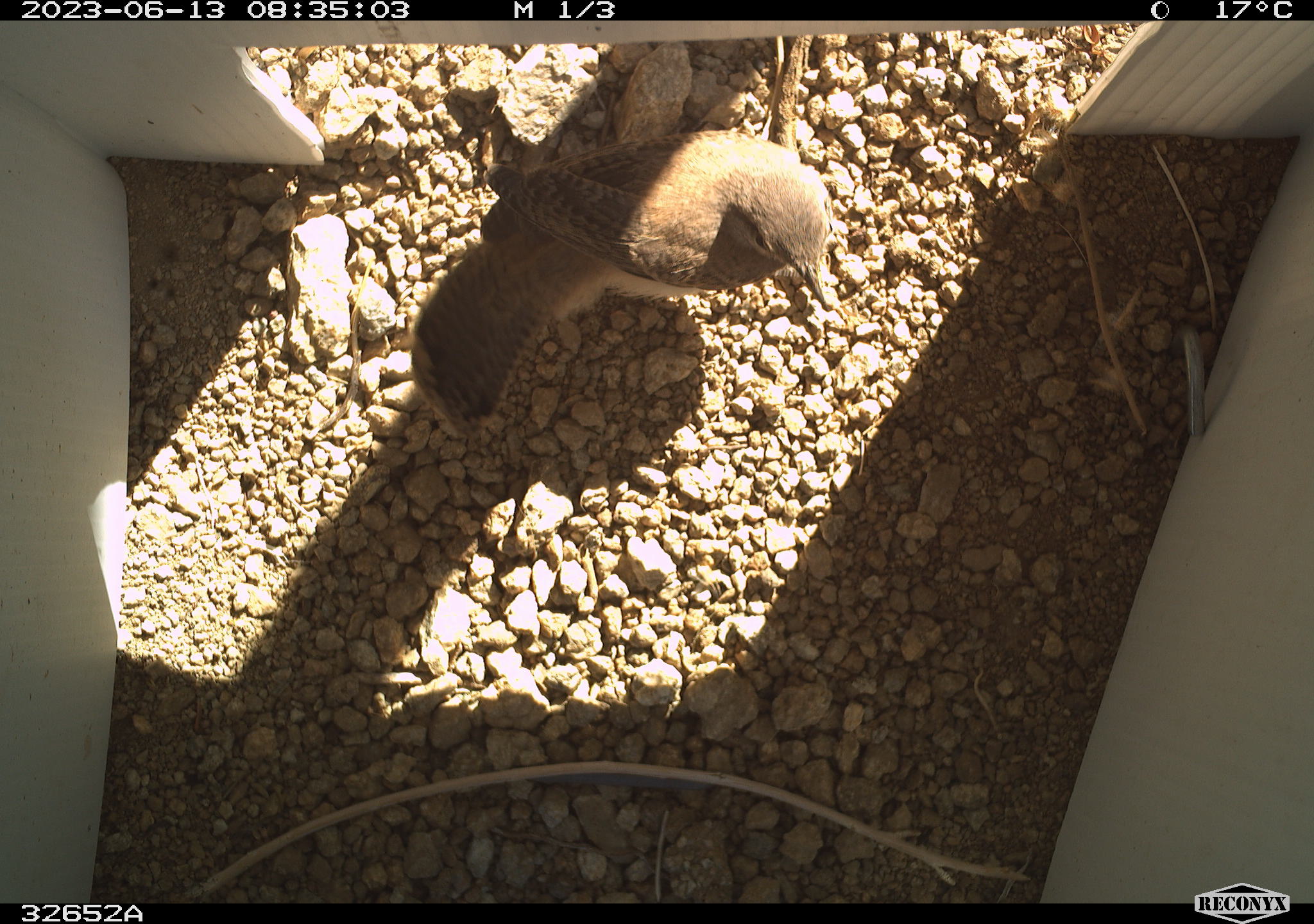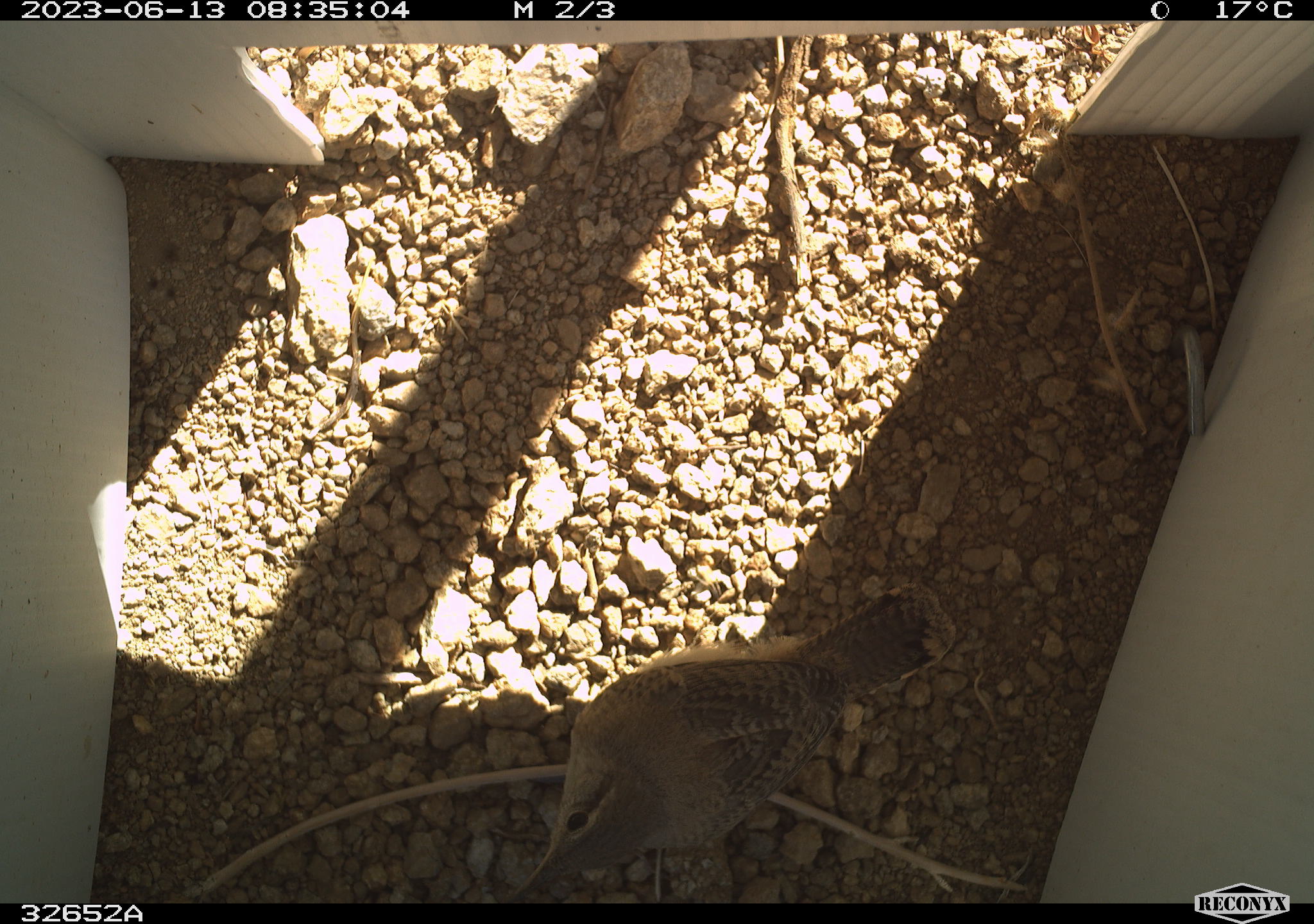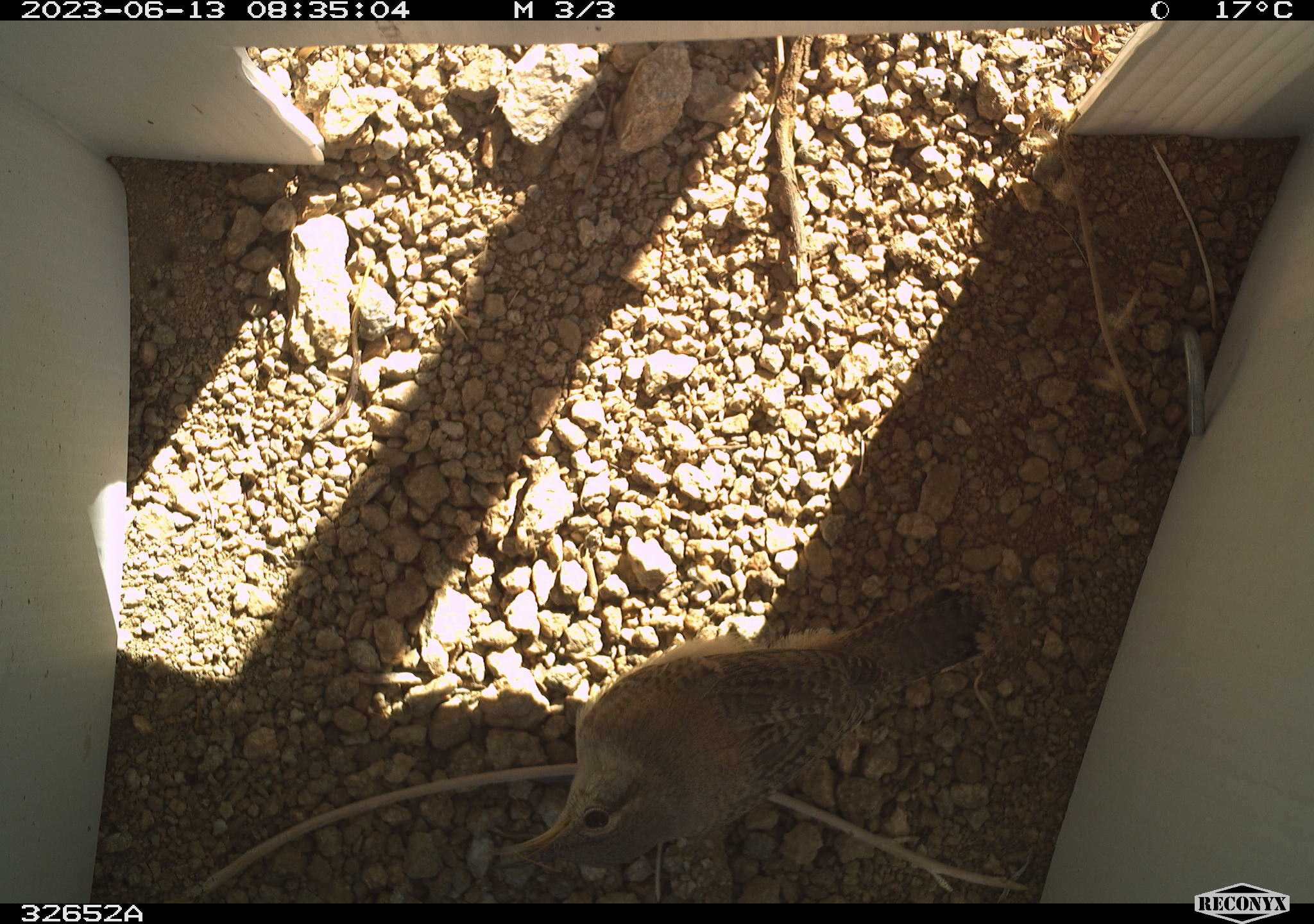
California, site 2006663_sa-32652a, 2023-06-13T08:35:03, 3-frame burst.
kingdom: Animalia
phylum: Chordata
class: Aves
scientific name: Aves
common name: bird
Bird (Aves).